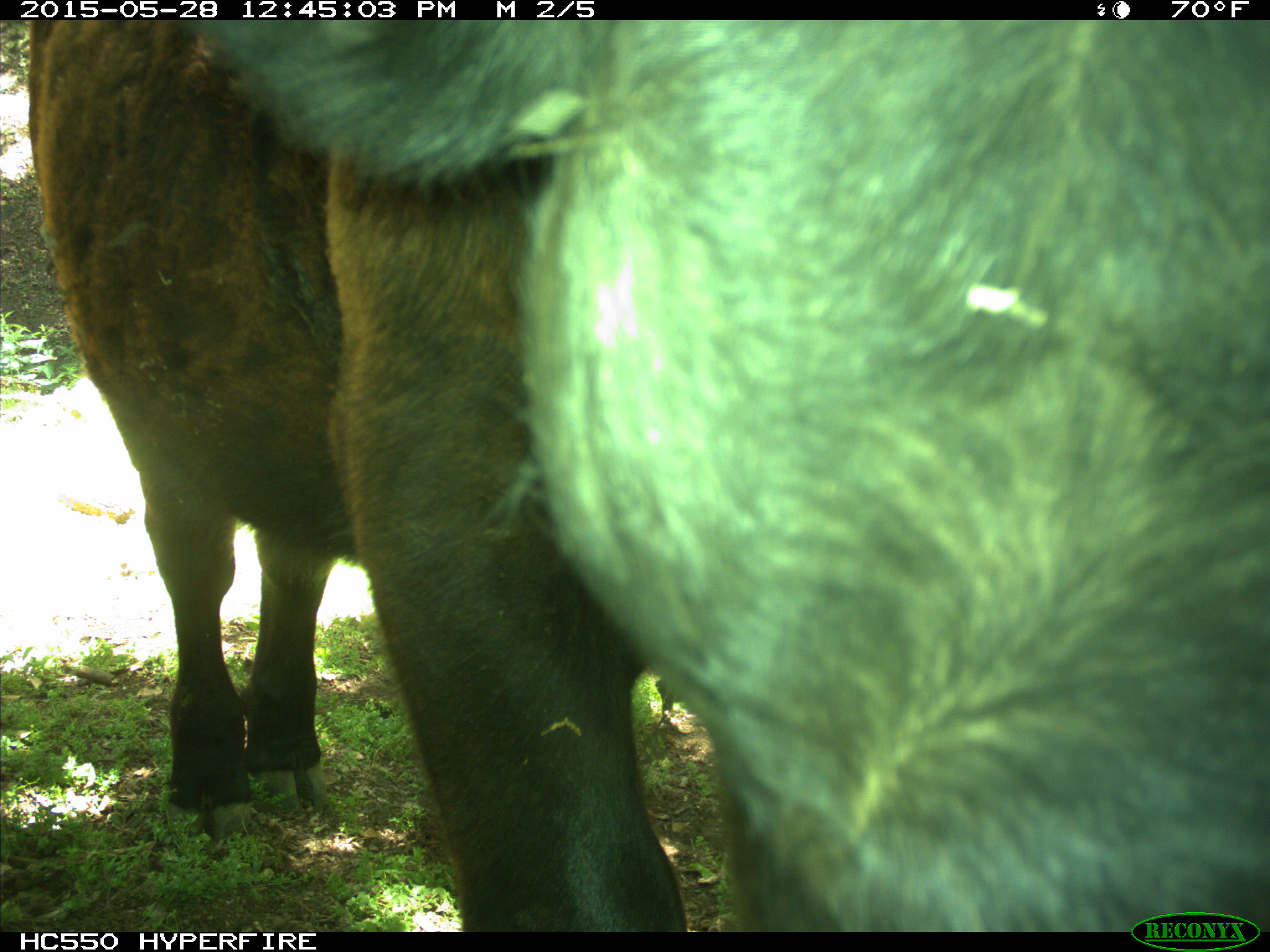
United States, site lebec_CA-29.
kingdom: Animalia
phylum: Chordata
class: Mammalia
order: Artiodactyla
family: Bovidae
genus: Bos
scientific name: Bos taurus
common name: domestic cow